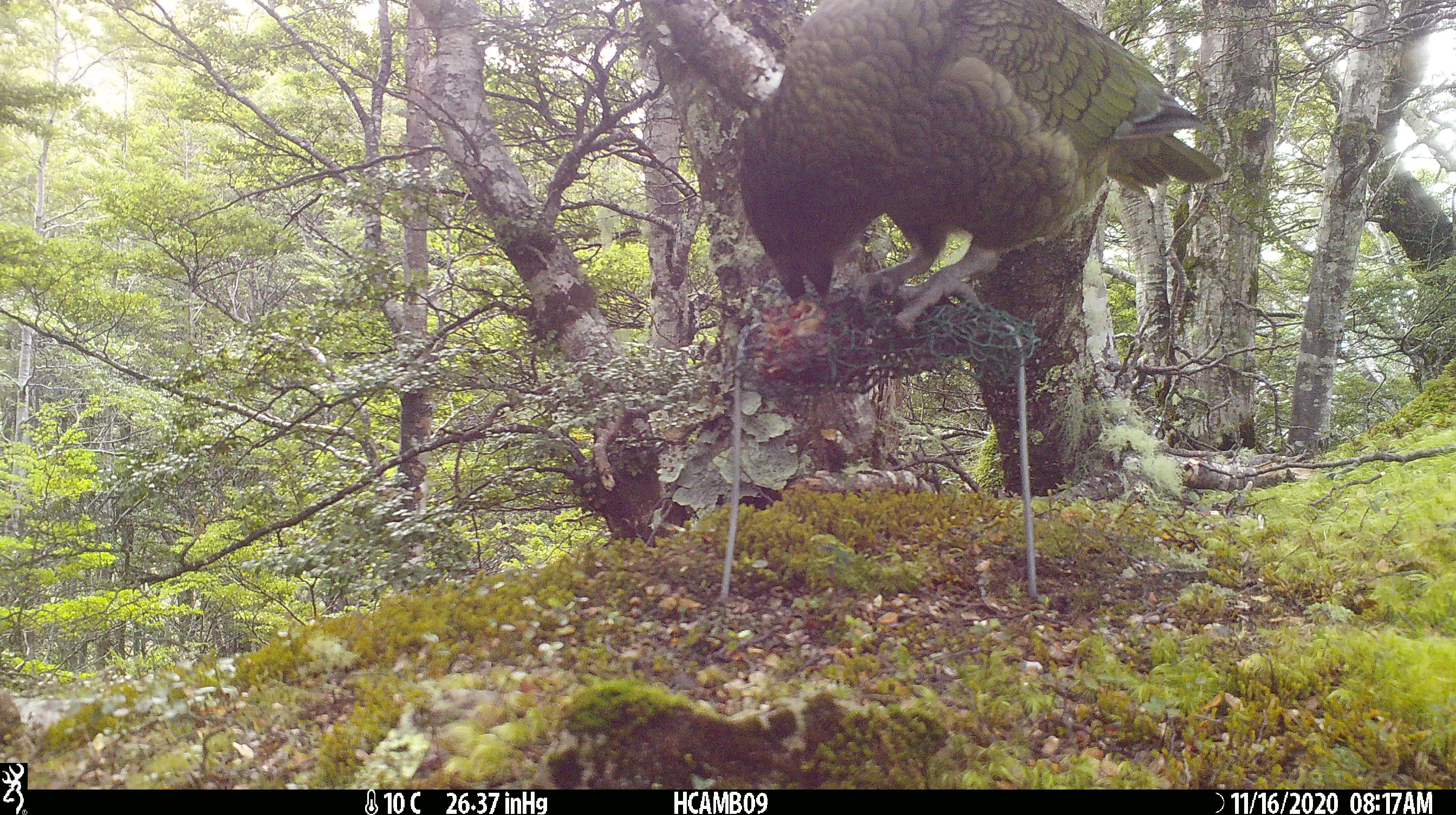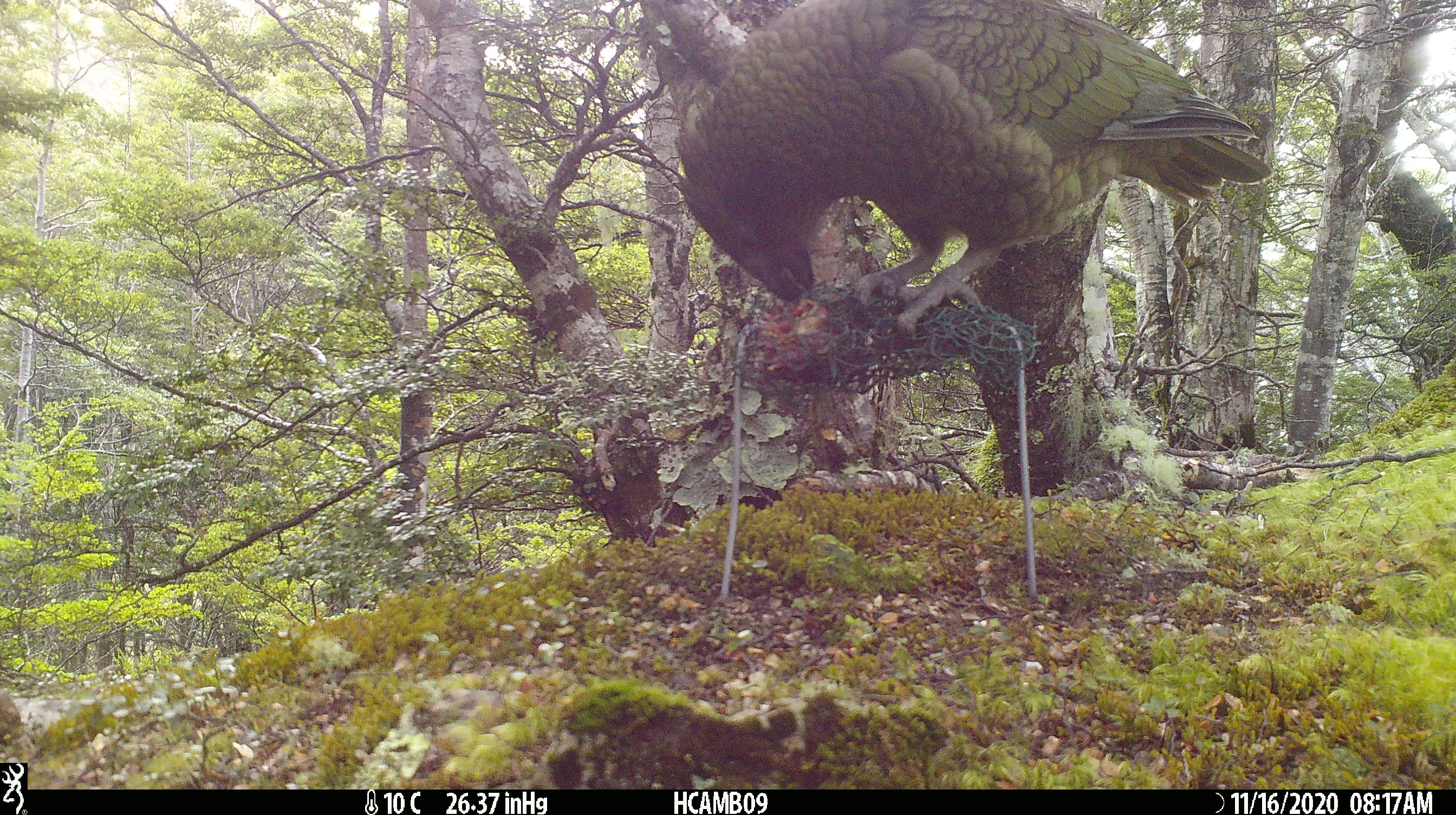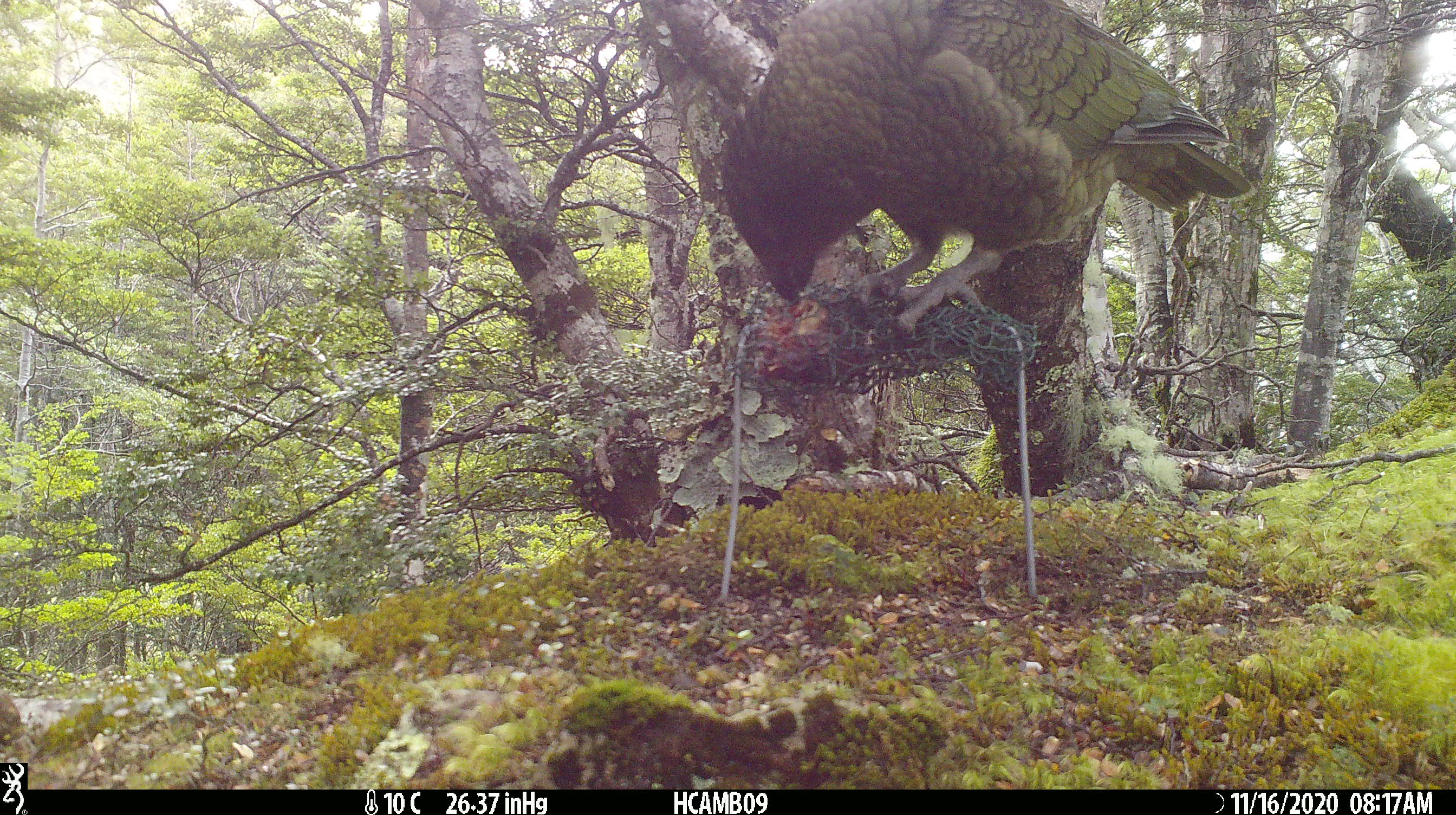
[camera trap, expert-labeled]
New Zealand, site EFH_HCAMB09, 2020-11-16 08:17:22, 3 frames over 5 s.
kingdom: Animalia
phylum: Chordata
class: Aves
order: Psittaciformes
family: Strigopidae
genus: Nestor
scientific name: Nestor notabilis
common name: kea